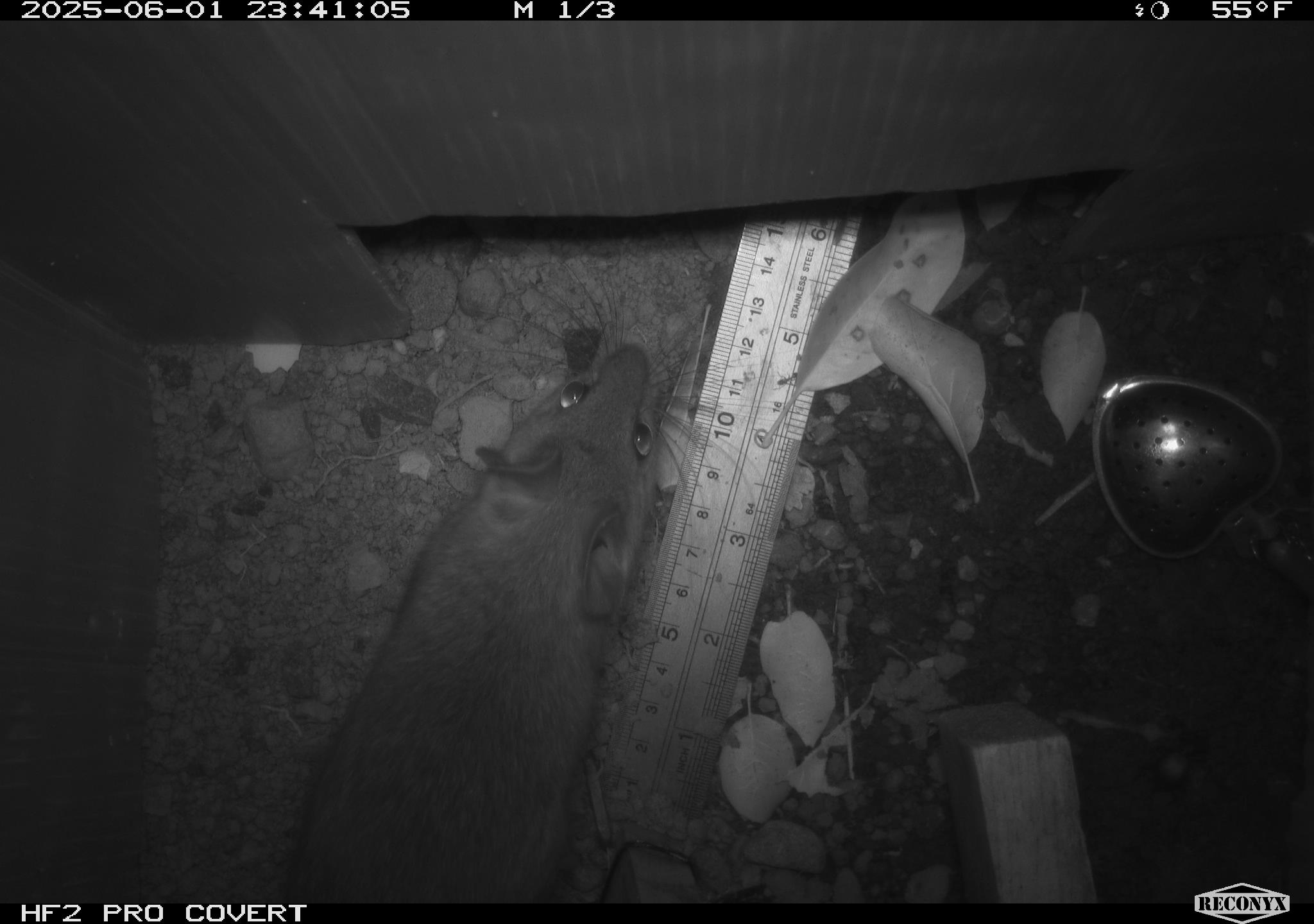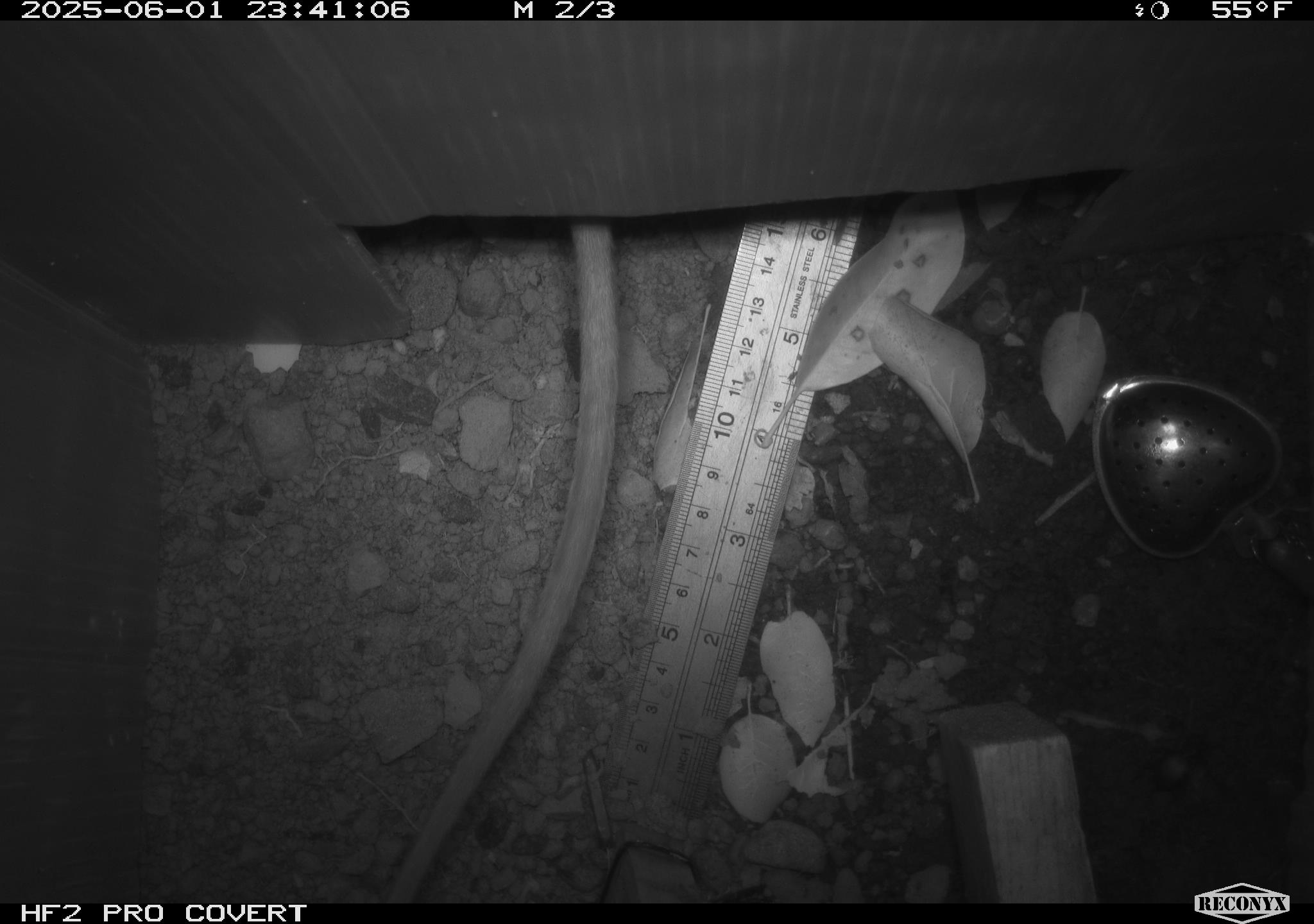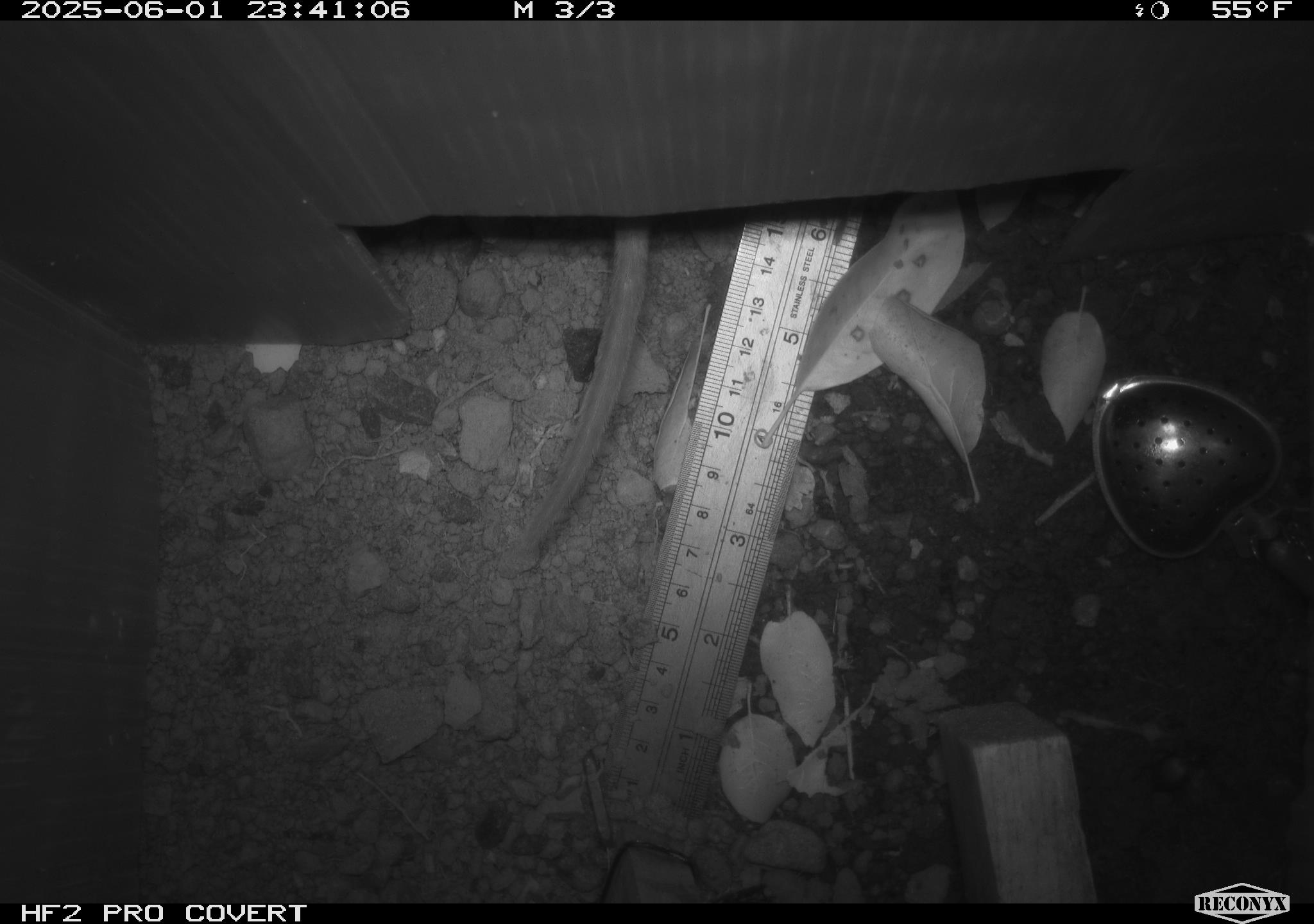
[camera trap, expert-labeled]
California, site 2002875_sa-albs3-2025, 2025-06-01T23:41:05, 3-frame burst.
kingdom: Animalia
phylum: Chordata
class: Mammalia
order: Rodentia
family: Cricetidae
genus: Neotoma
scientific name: Neotoma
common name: pack rat or woodrat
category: neotoma species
Neotoma species (pack rat or woodrat) (Neotoma).